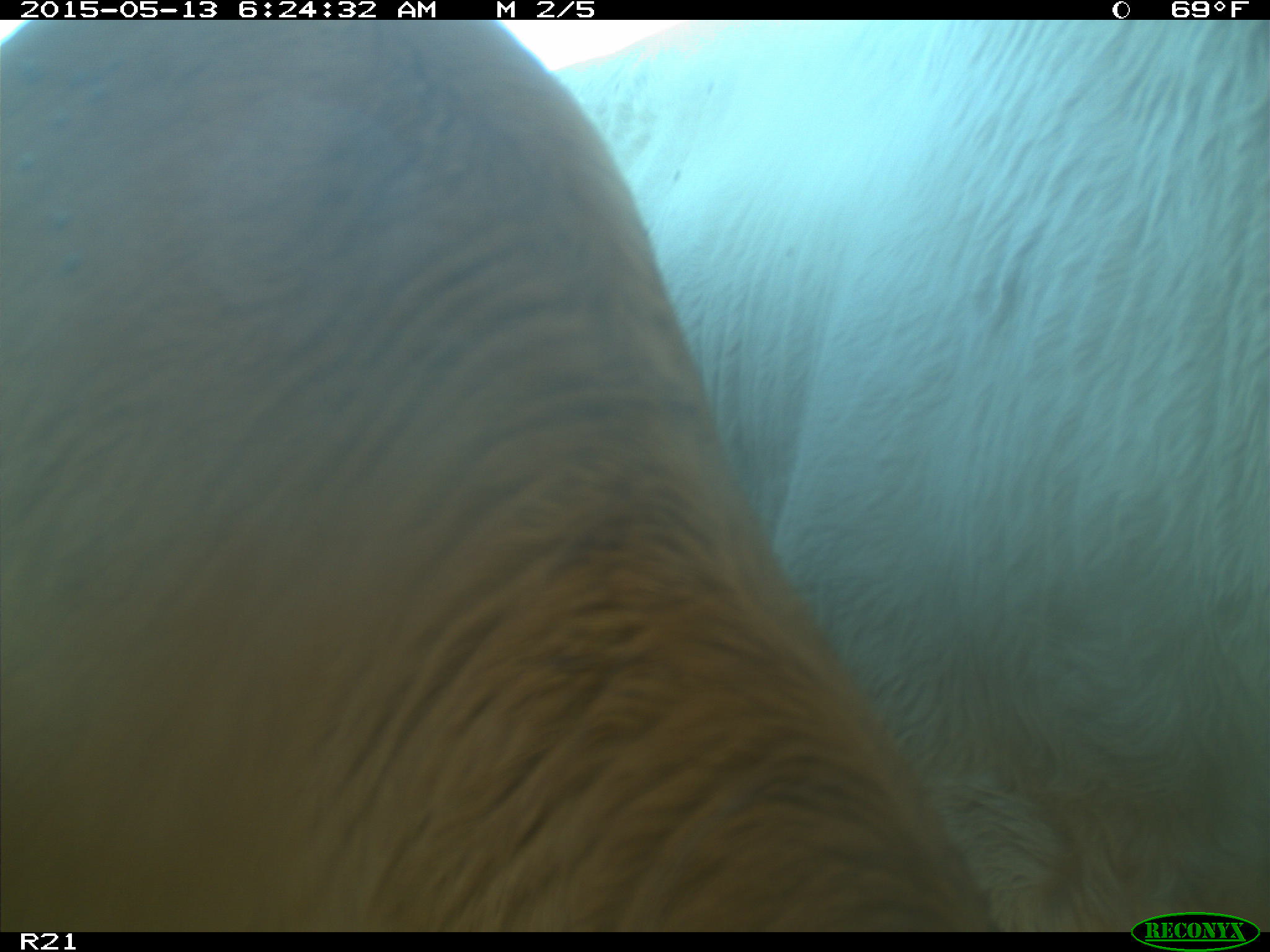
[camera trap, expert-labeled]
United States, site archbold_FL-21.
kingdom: Animalia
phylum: Chordata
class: Mammalia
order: Artiodactyla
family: Bovidae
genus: Bos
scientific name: Bos taurus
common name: domestic cow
Bos taurus (domestic cow).